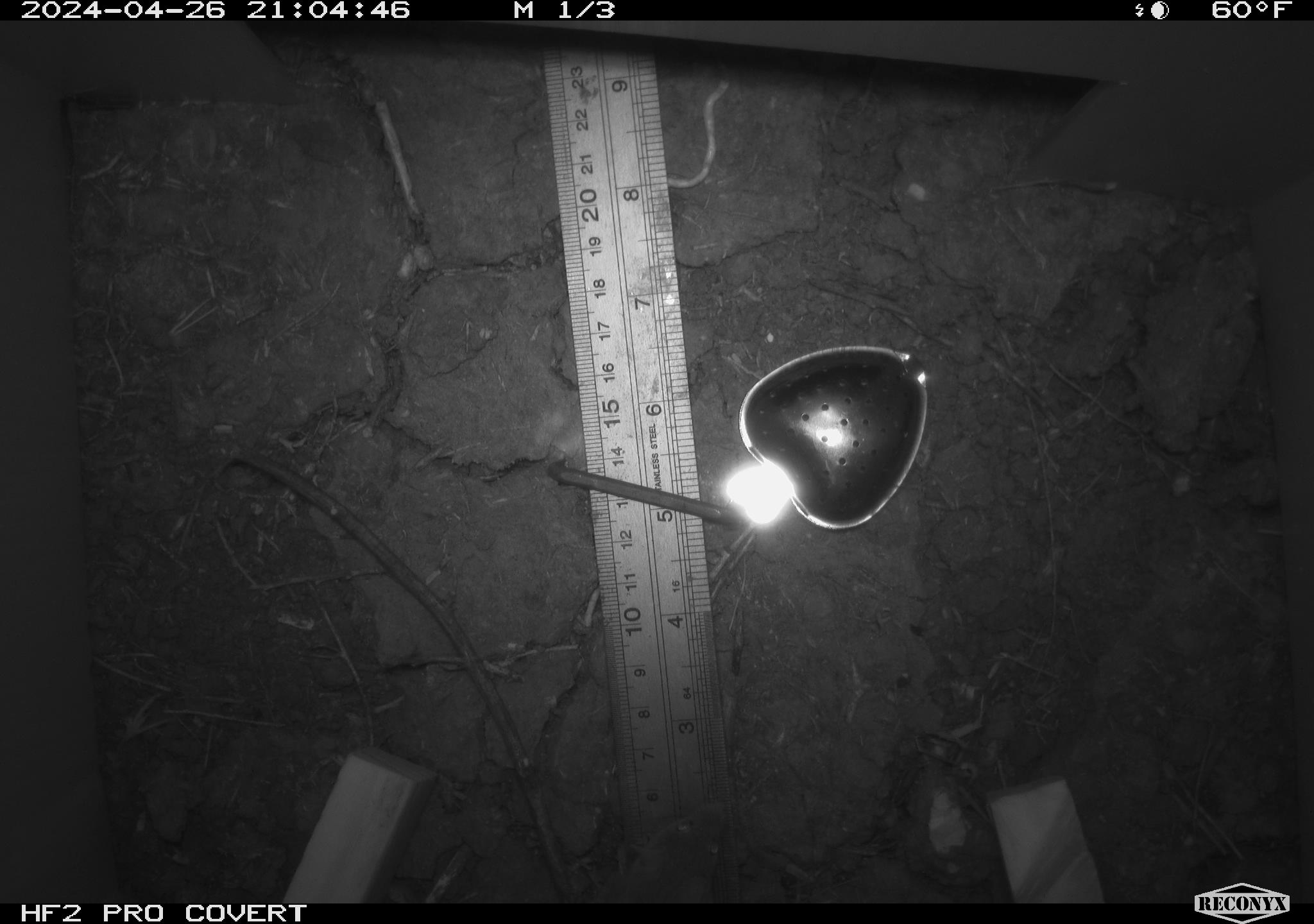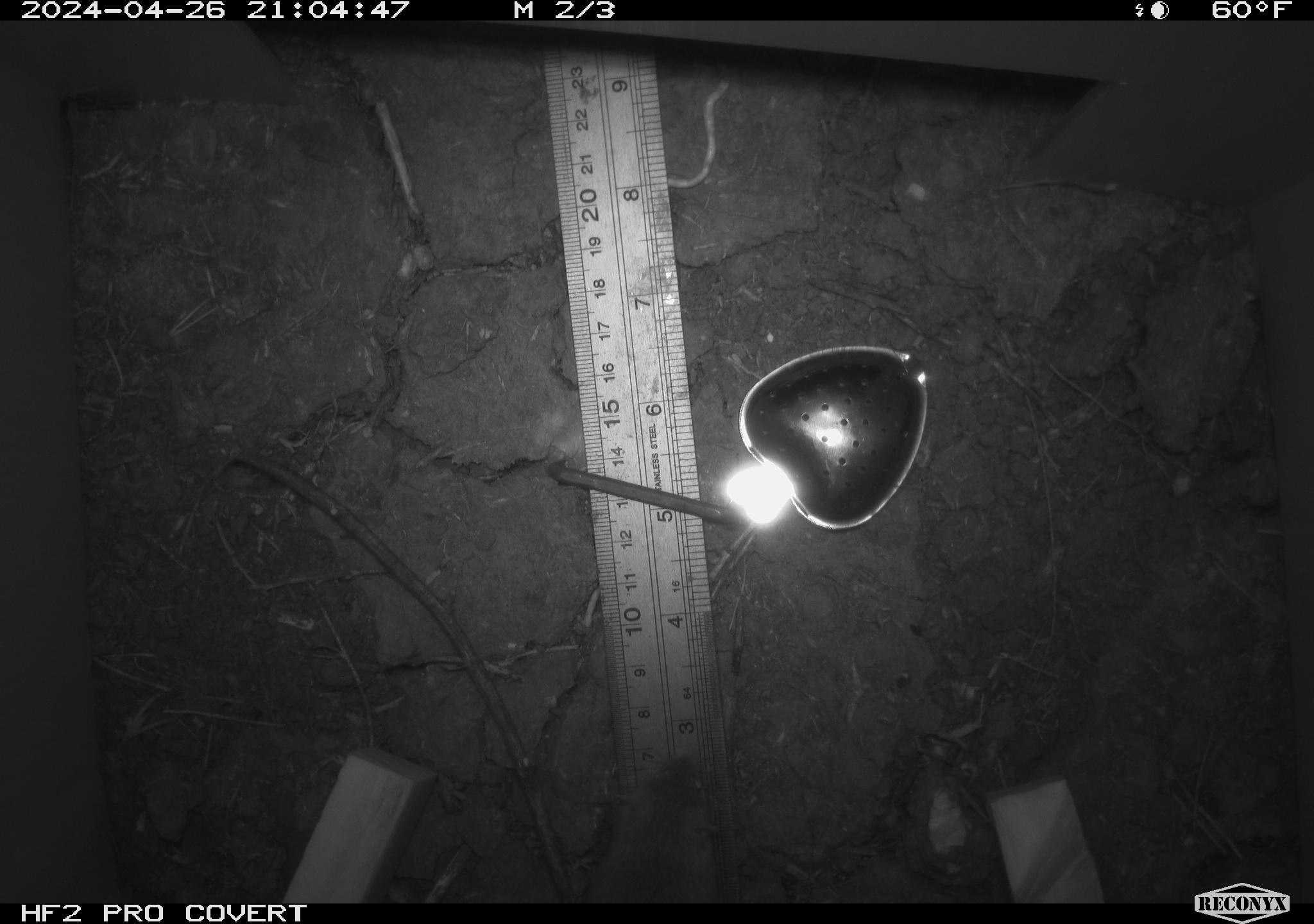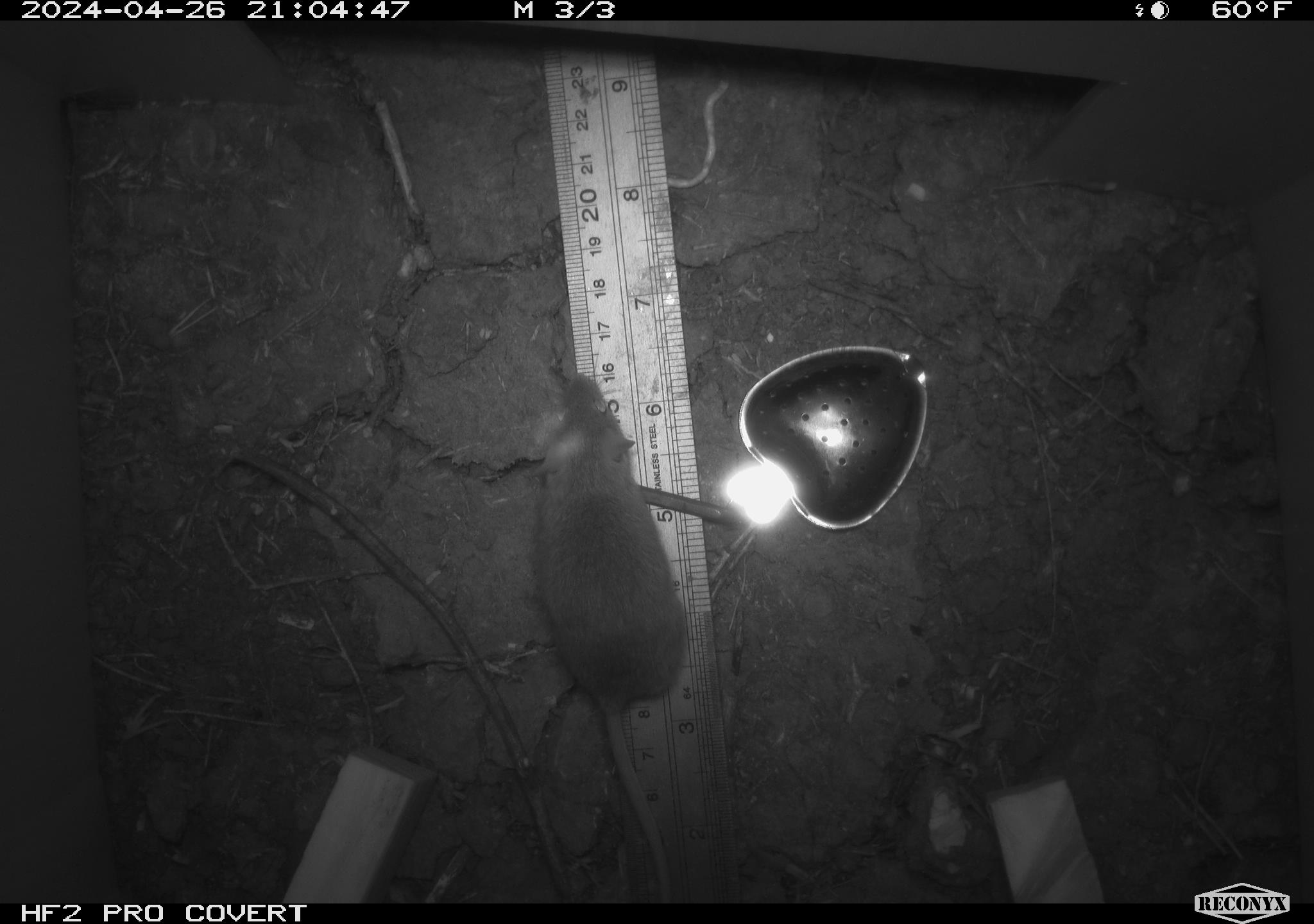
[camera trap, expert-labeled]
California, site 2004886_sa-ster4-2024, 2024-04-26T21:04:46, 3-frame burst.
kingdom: Animalia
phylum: Chordata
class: Mammalia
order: Rodentia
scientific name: Rodentia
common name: mouse species